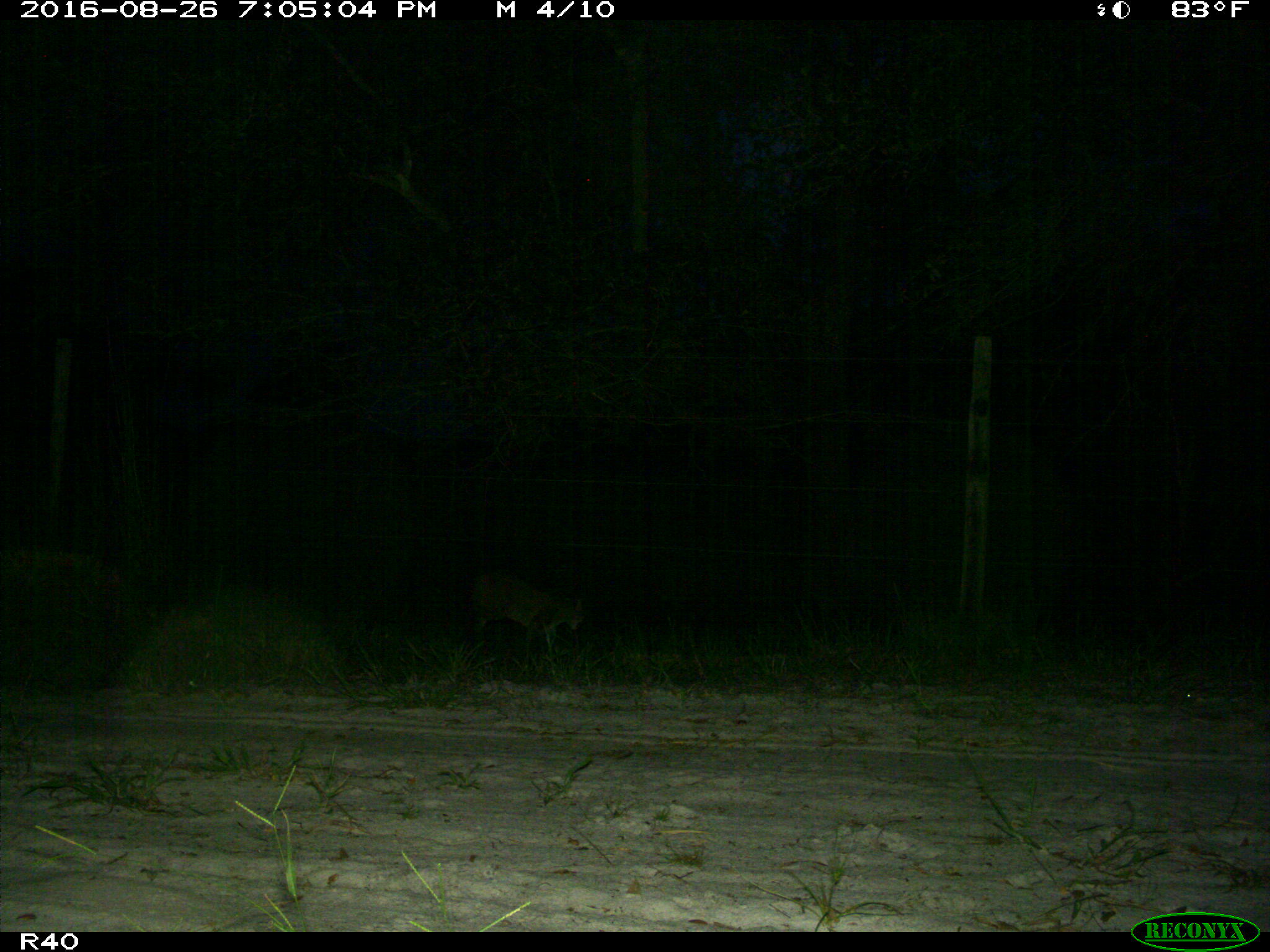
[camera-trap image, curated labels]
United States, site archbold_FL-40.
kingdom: Animalia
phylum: Chordata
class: Mammalia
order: Carnivora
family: Felidae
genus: Lynx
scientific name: Lynx rufus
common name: bobcat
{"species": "Lynx rufus (bobcat)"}